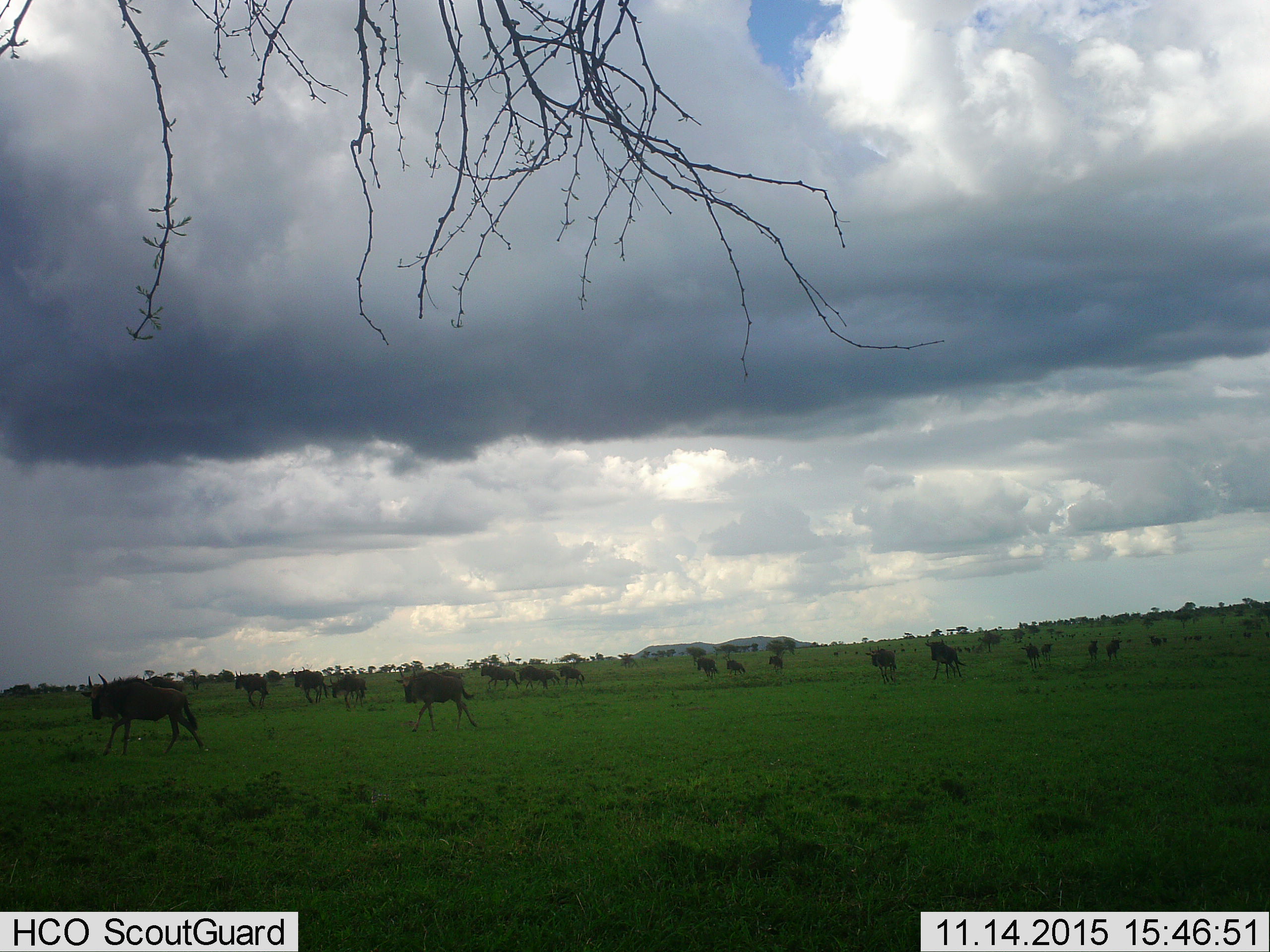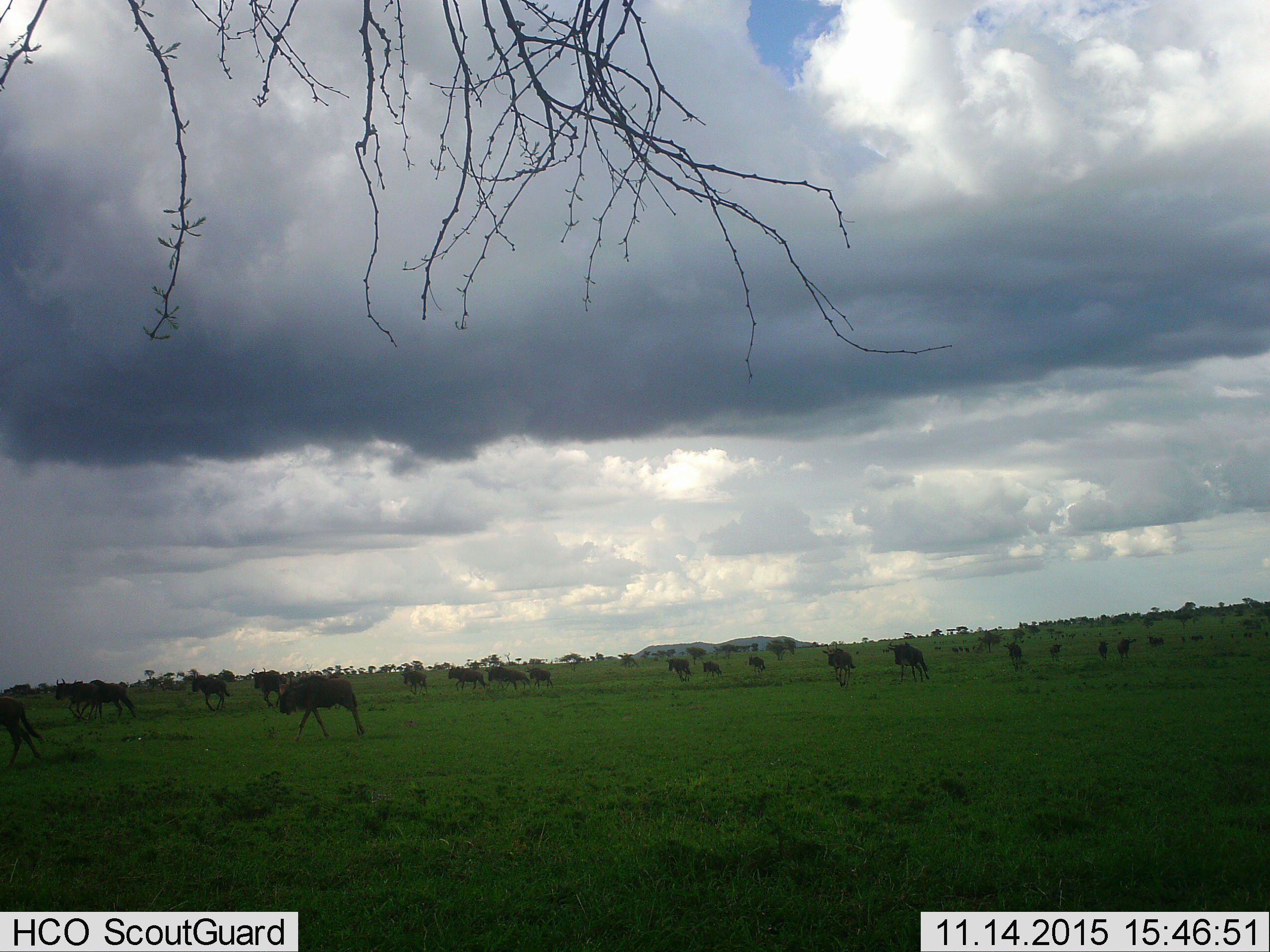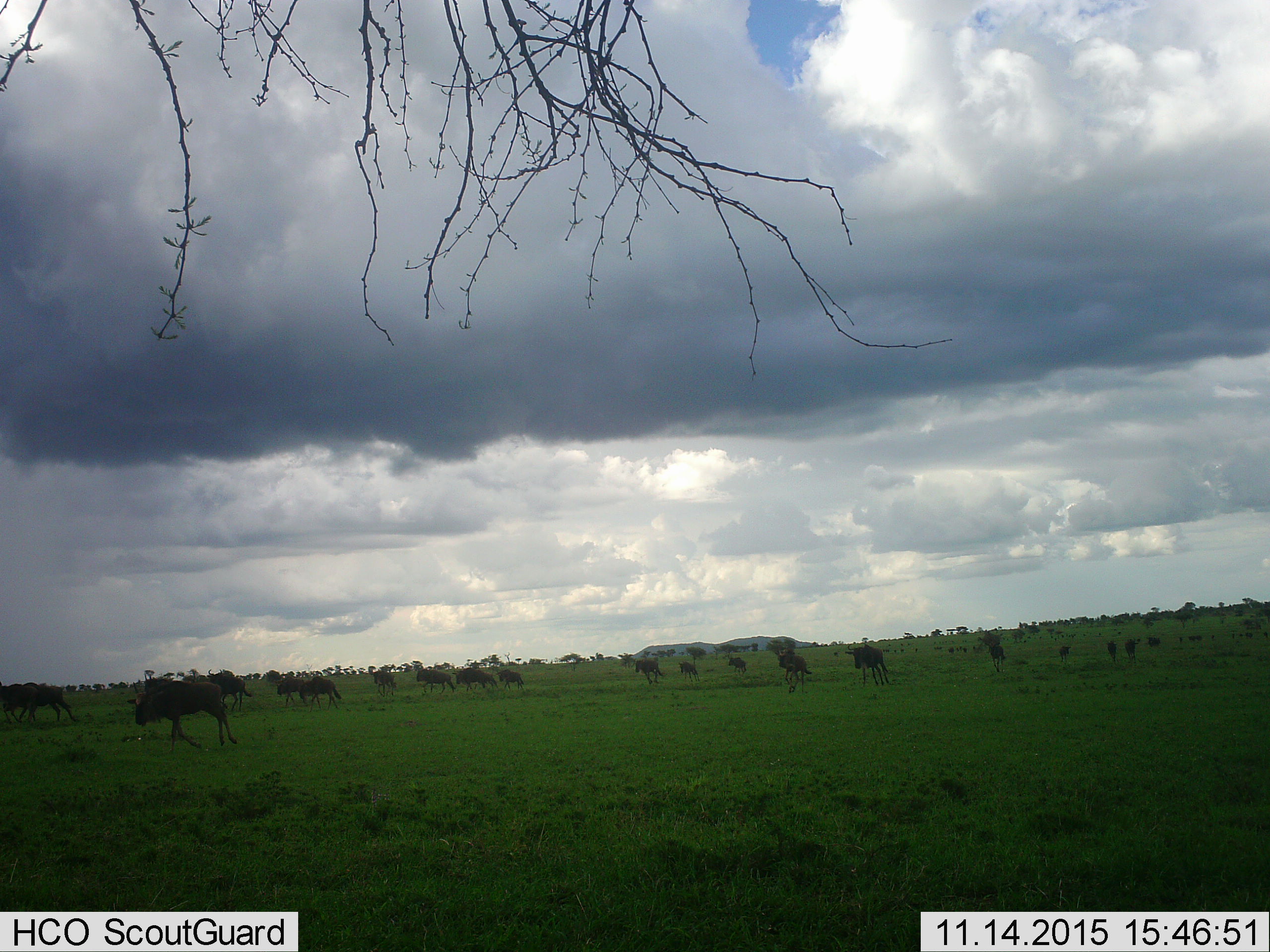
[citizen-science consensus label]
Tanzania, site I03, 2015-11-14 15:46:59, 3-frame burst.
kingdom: Animalia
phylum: Chordata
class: Mammalia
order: Artiodactyla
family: Bovidae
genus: Connochaetes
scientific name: Connochaetes taurinus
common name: blue wildebeest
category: wildebeest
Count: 11-50.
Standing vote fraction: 14%.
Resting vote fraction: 14%.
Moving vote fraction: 100%.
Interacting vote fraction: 14%.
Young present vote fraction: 29%.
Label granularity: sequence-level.